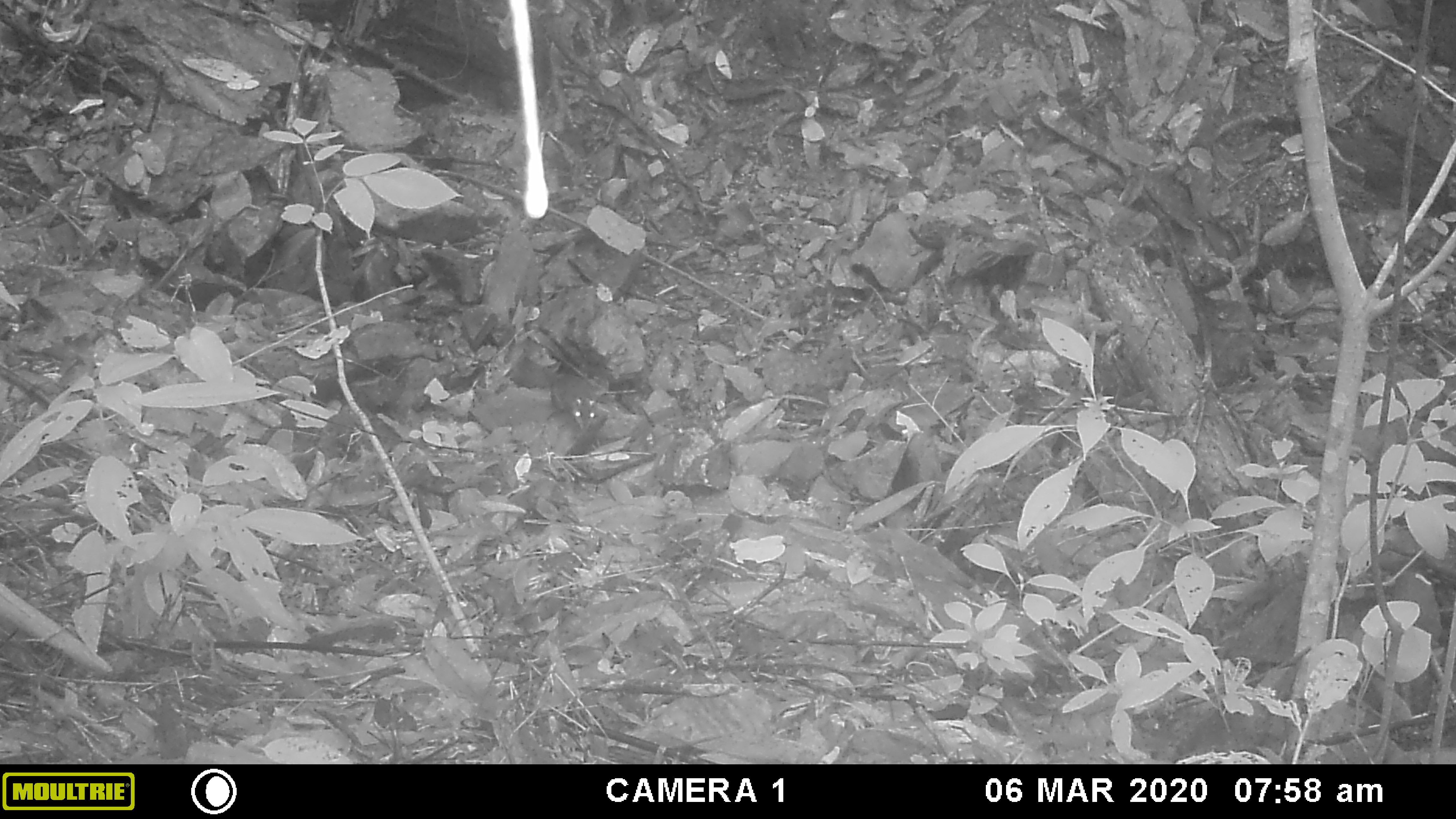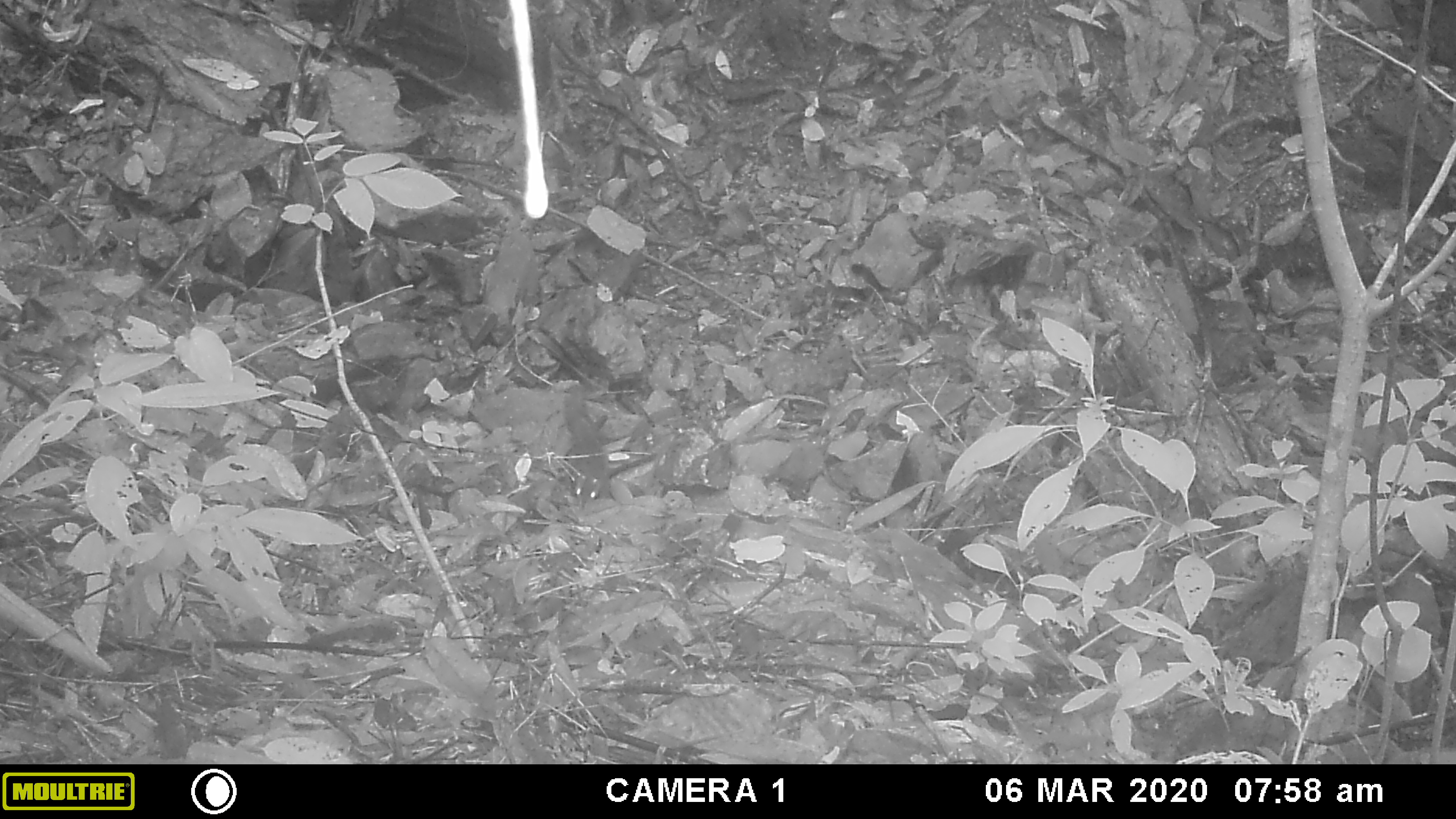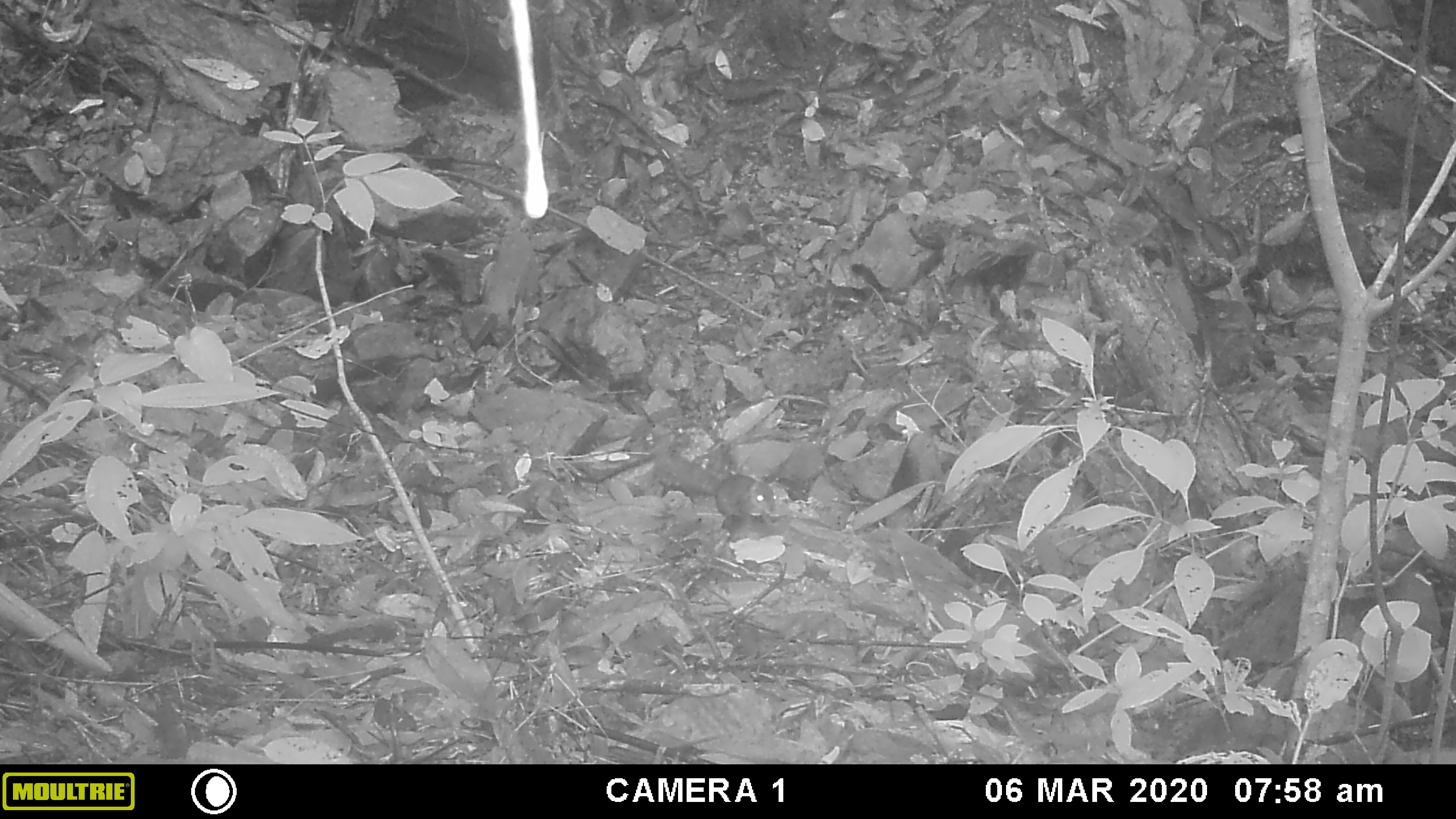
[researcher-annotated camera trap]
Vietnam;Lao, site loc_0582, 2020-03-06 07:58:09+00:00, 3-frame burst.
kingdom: Animalia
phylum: Chordata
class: Mammalia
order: Scandentia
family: Tupaiidae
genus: Tupaia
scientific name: Tupaia belangeri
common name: northern treeshrew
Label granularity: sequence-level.